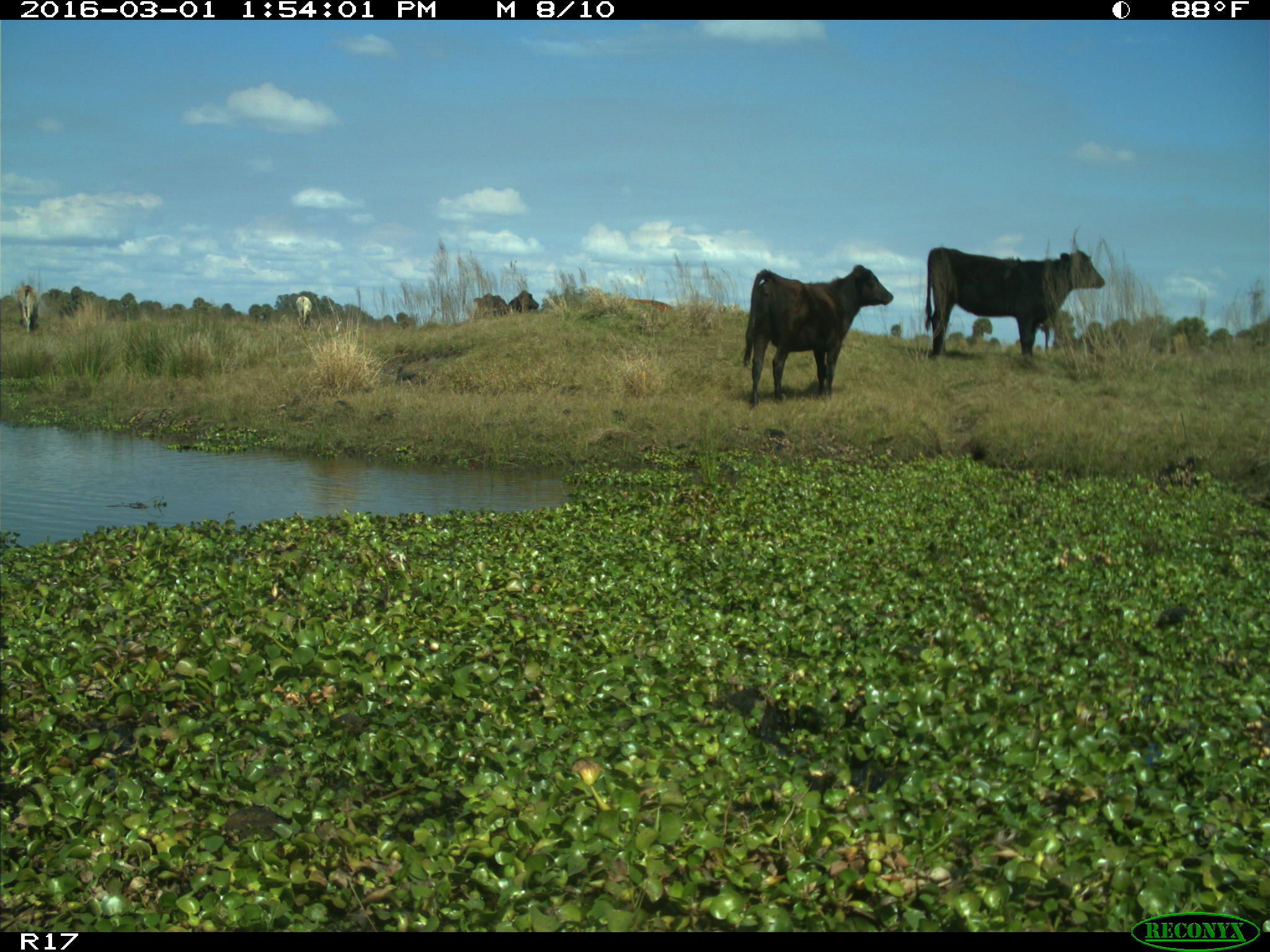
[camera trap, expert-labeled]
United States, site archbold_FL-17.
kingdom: Animalia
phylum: Chordata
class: Mammalia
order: Artiodactyla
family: Bovidae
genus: Bos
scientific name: Bos taurus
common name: domestic cow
Bos taurus (domestic cow).